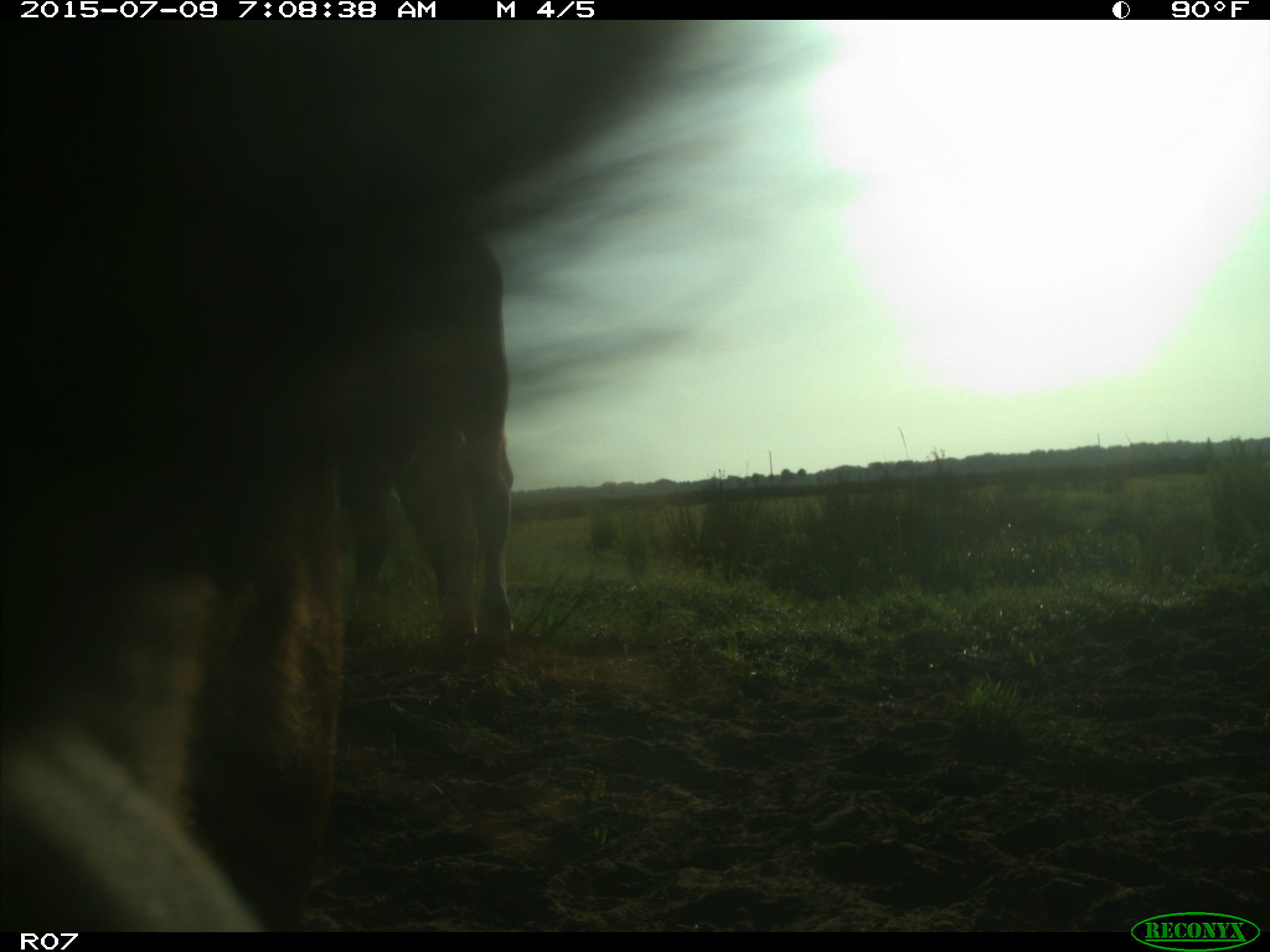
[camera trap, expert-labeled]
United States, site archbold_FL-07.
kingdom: Animalia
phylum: Chordata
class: Mammalia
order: Artiodactyla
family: Bovidae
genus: Bos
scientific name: Bos taurus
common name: domestic cow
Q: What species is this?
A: Bos taurus (domestic cow).